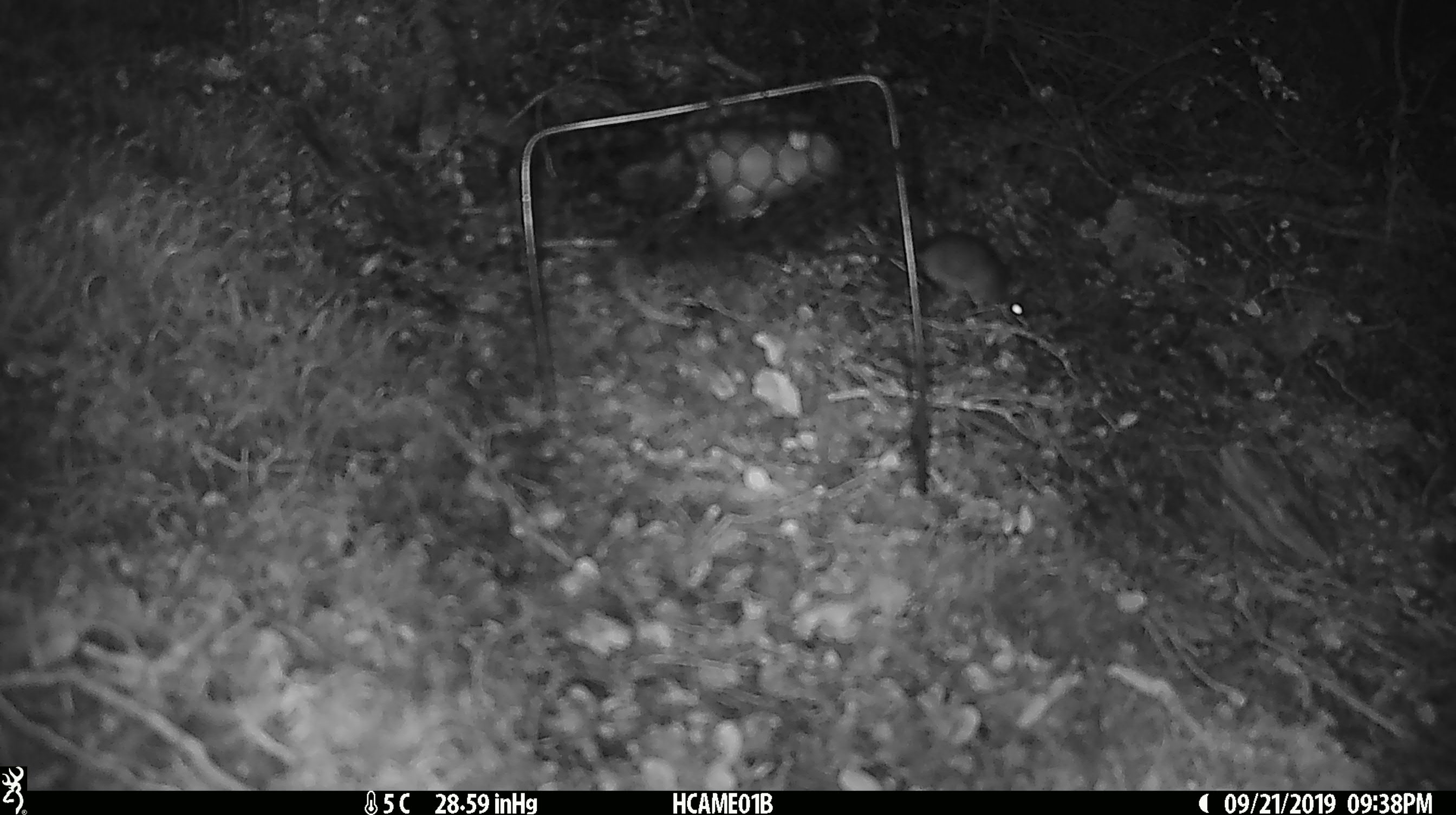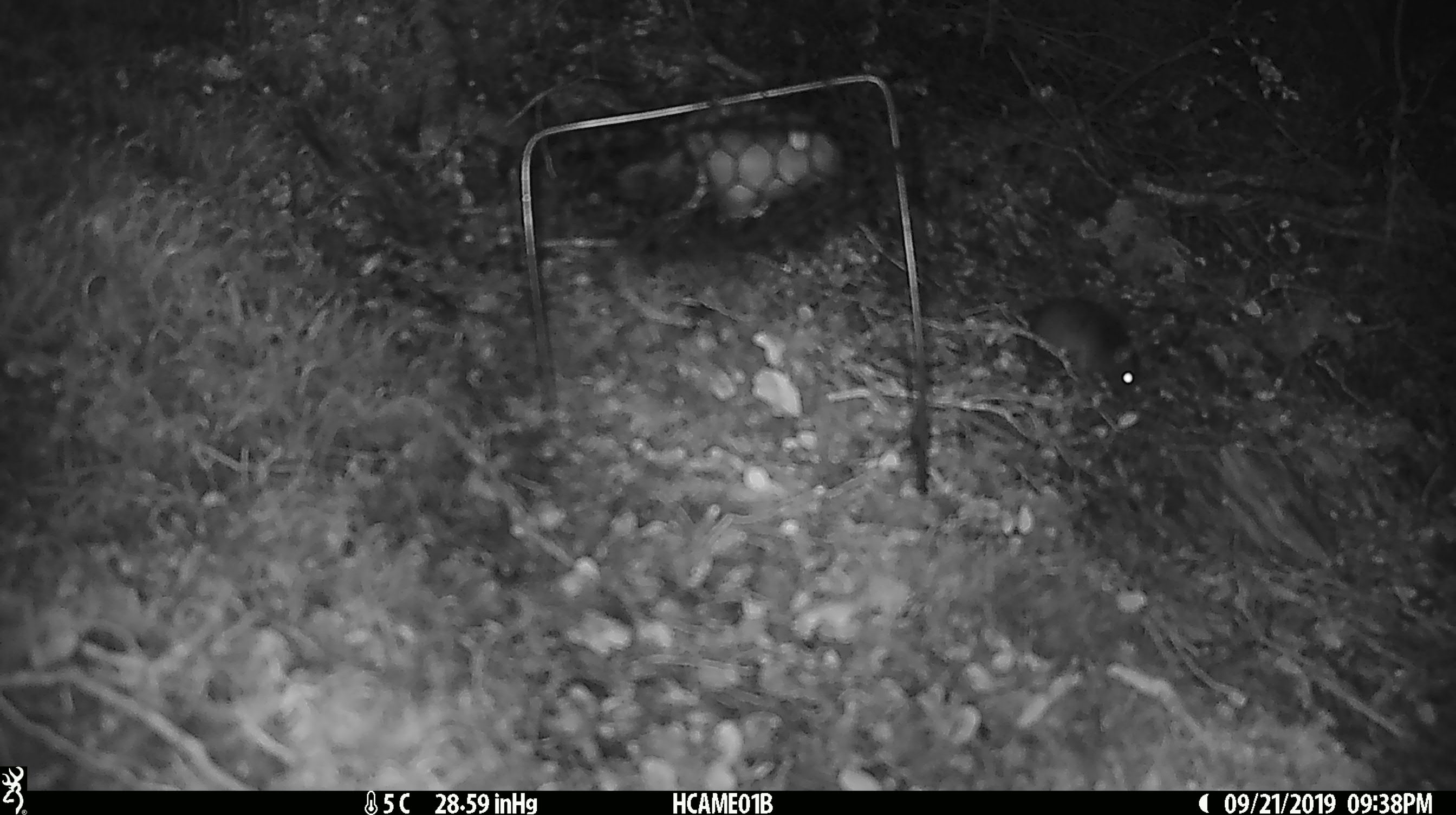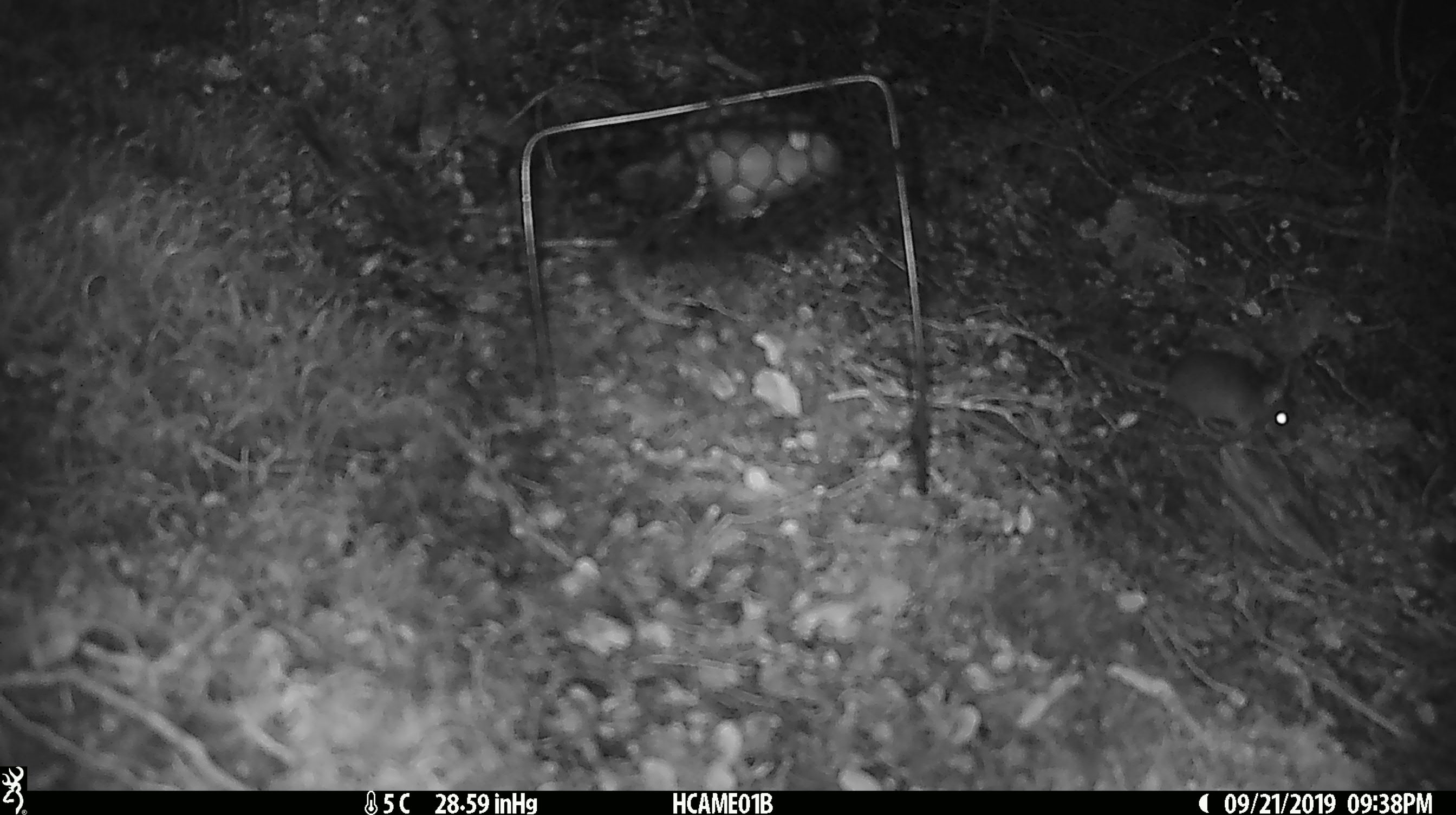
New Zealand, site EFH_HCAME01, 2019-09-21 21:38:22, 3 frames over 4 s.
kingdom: Animalia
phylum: Chordata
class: Mammalia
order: Rodentia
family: Muridae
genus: Mus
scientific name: Mus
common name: mouse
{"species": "mouse (Mus)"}